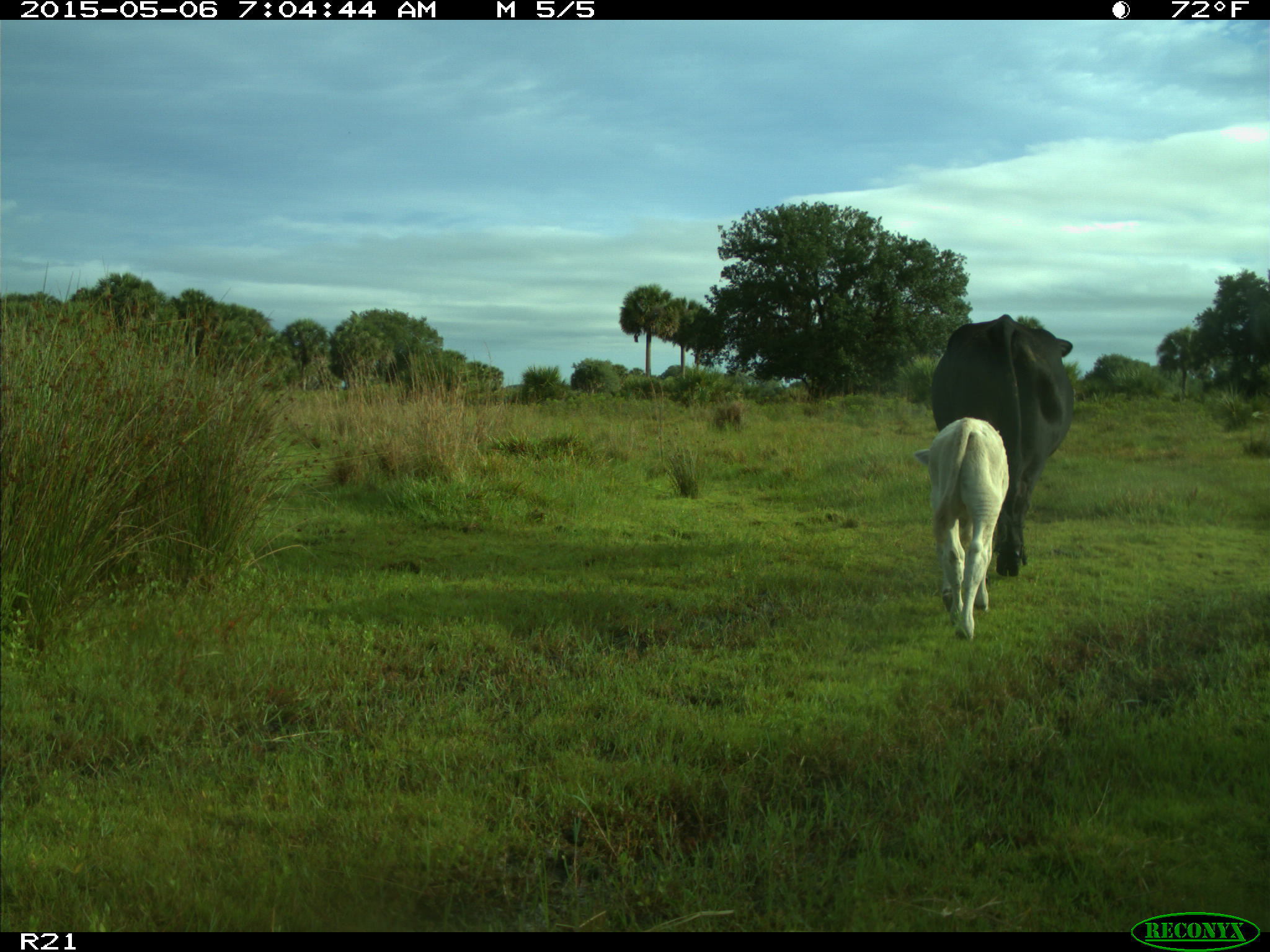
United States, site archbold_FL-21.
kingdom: Animalia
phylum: Chordata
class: Mammalia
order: Artiodactyla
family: Bovidae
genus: Bos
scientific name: Bos taurus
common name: domestic cow